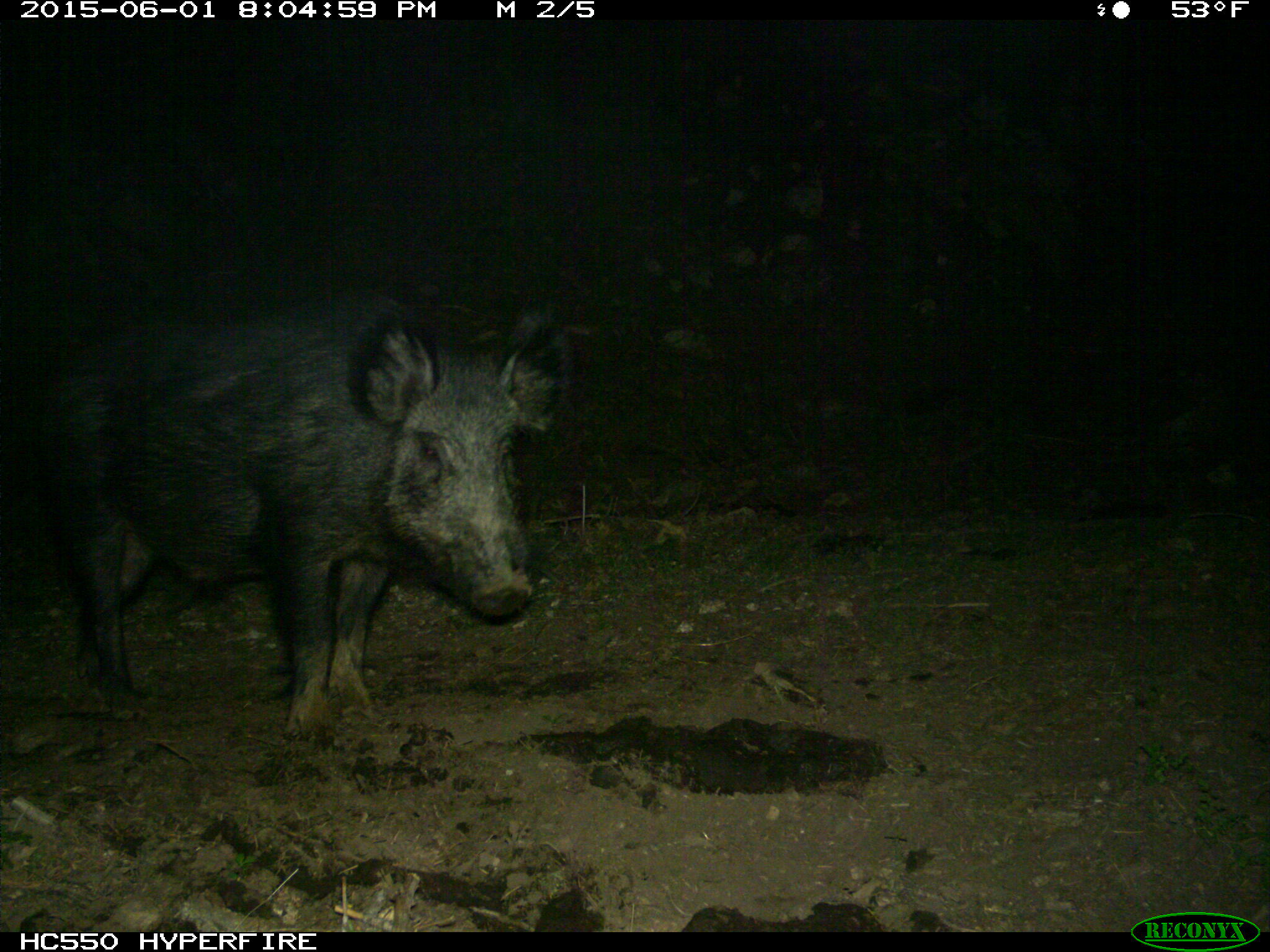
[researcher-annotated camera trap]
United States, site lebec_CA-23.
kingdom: Animalia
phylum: Chordata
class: Mammalia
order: Artiodactyla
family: Suidae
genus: Sus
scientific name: Sus scrofa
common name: wild boar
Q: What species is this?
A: Sus scrofa (wild boar).